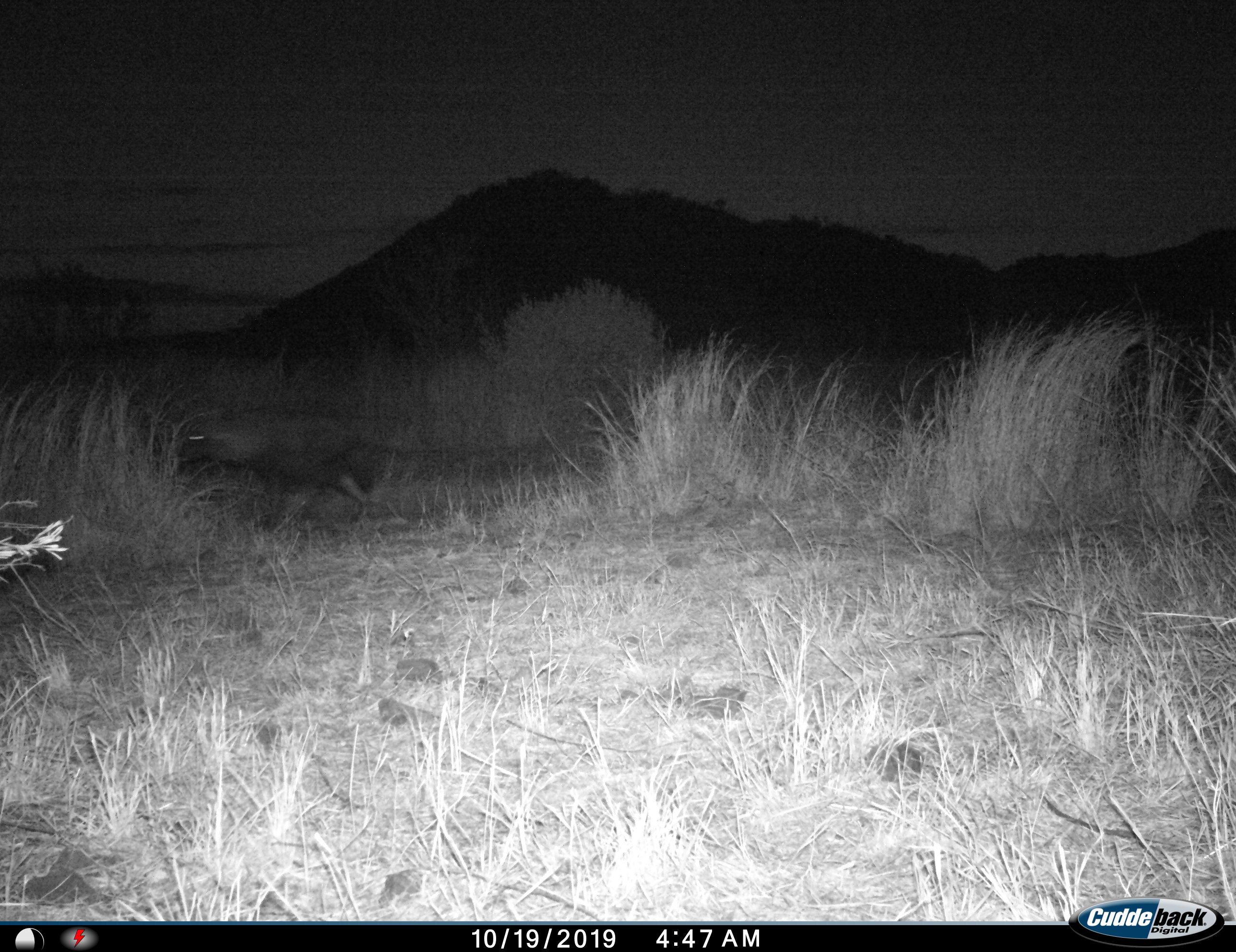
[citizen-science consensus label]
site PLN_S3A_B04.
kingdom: Animalia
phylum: Chordata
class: Mammalia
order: Carnivora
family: Hyaenidae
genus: Parahyaena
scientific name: Parahyaena brunnea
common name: brown hyena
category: hyenabrown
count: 1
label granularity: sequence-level